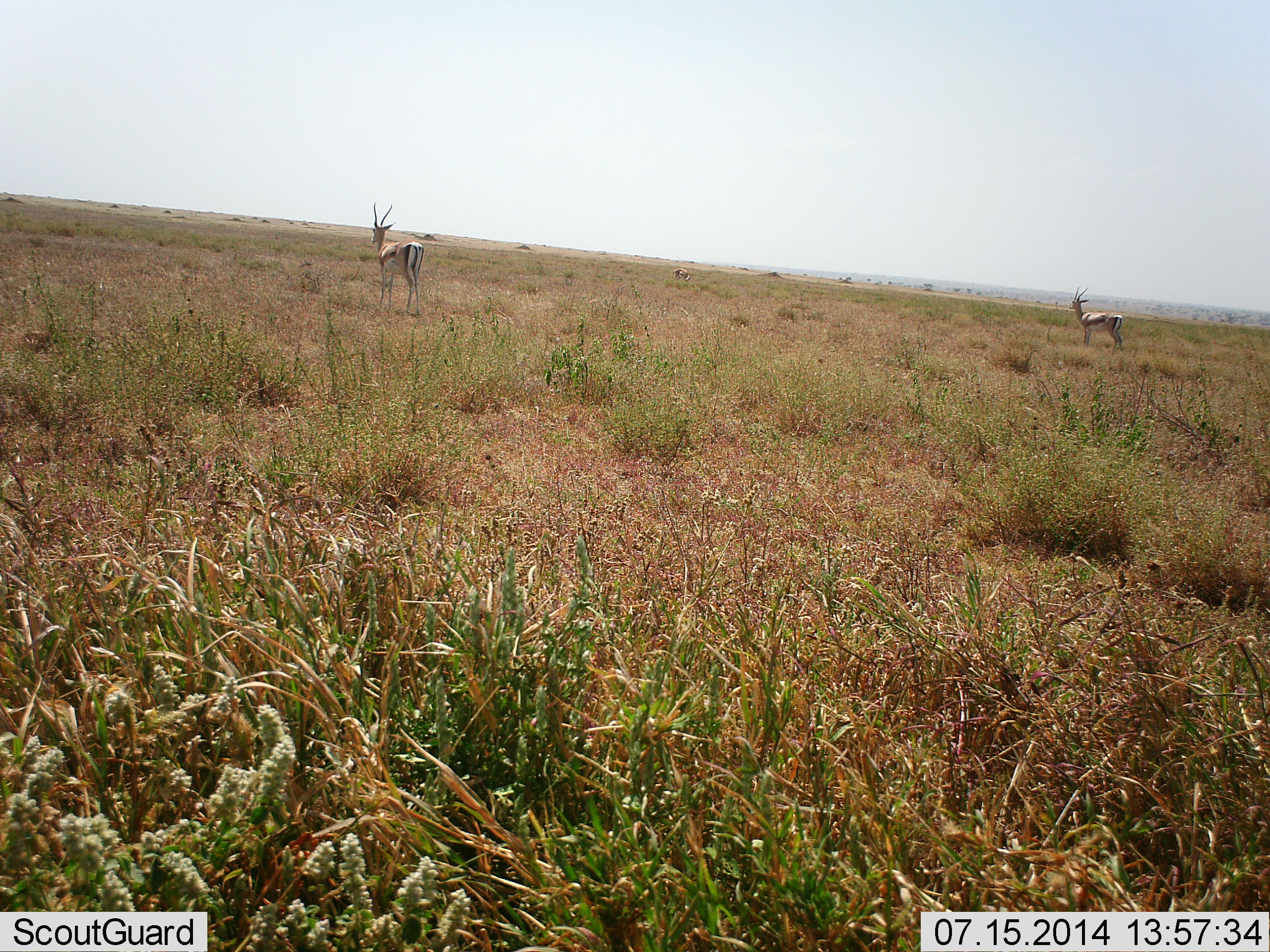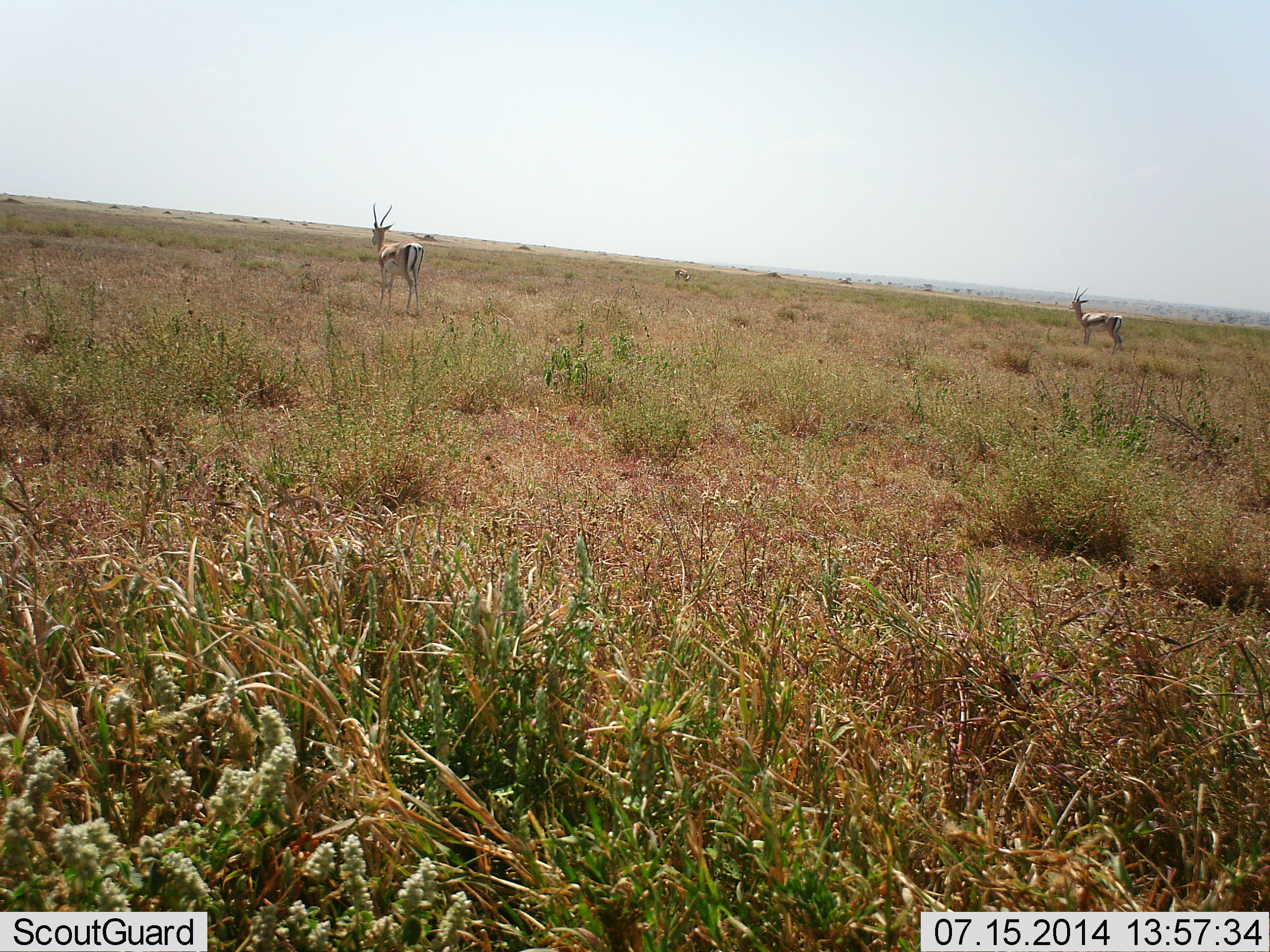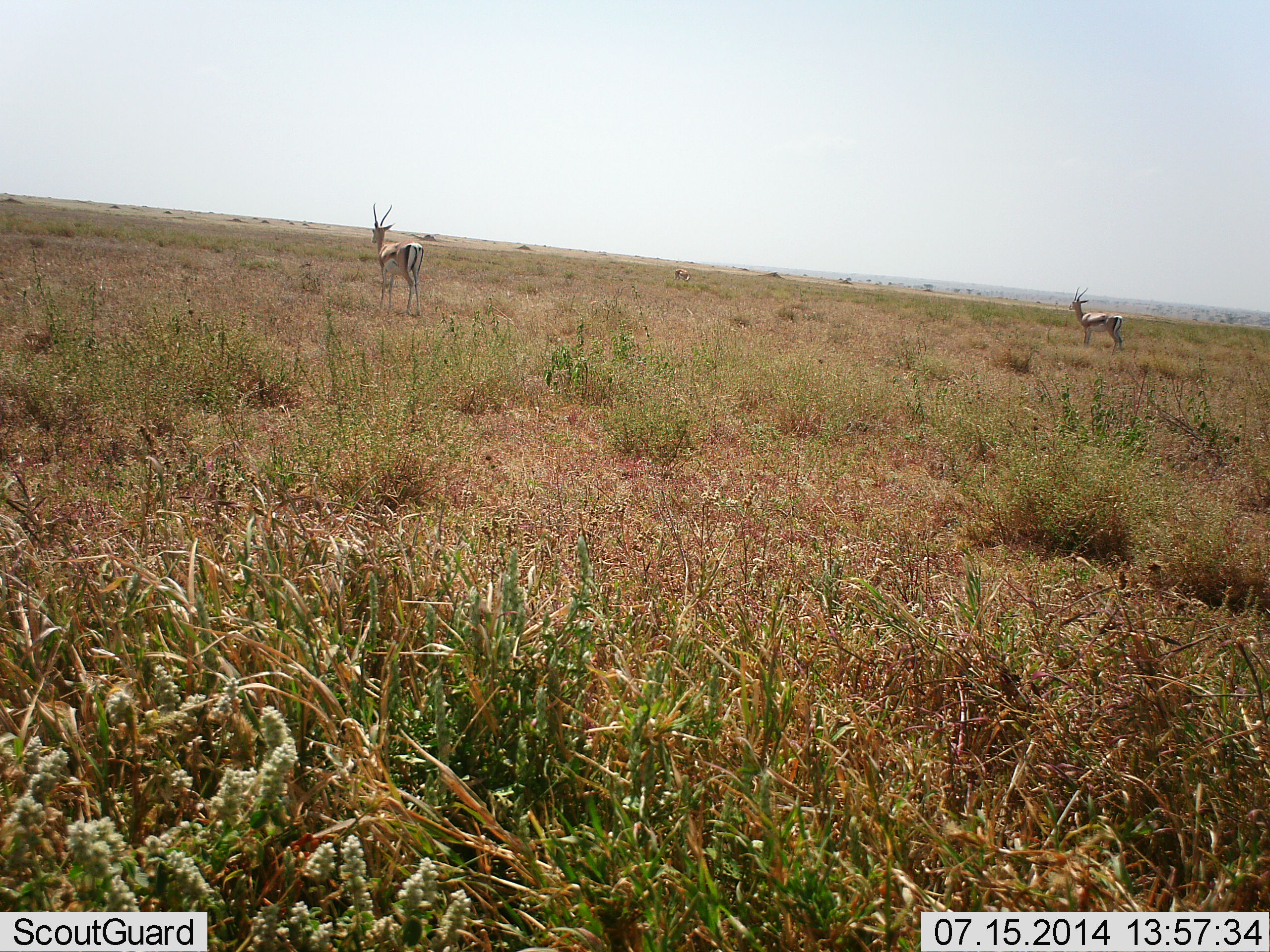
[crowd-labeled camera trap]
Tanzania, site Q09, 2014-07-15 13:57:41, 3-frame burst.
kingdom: Animalia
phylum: Chordata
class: Mammalia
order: Artiodactyla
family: Bovidae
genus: Eudorcas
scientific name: Eudorcas thomsonii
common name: thomson's gazelle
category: gazellethomsons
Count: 2.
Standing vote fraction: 100%.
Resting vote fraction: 0%.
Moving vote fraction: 0%.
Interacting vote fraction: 0%.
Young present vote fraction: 0%.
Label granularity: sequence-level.